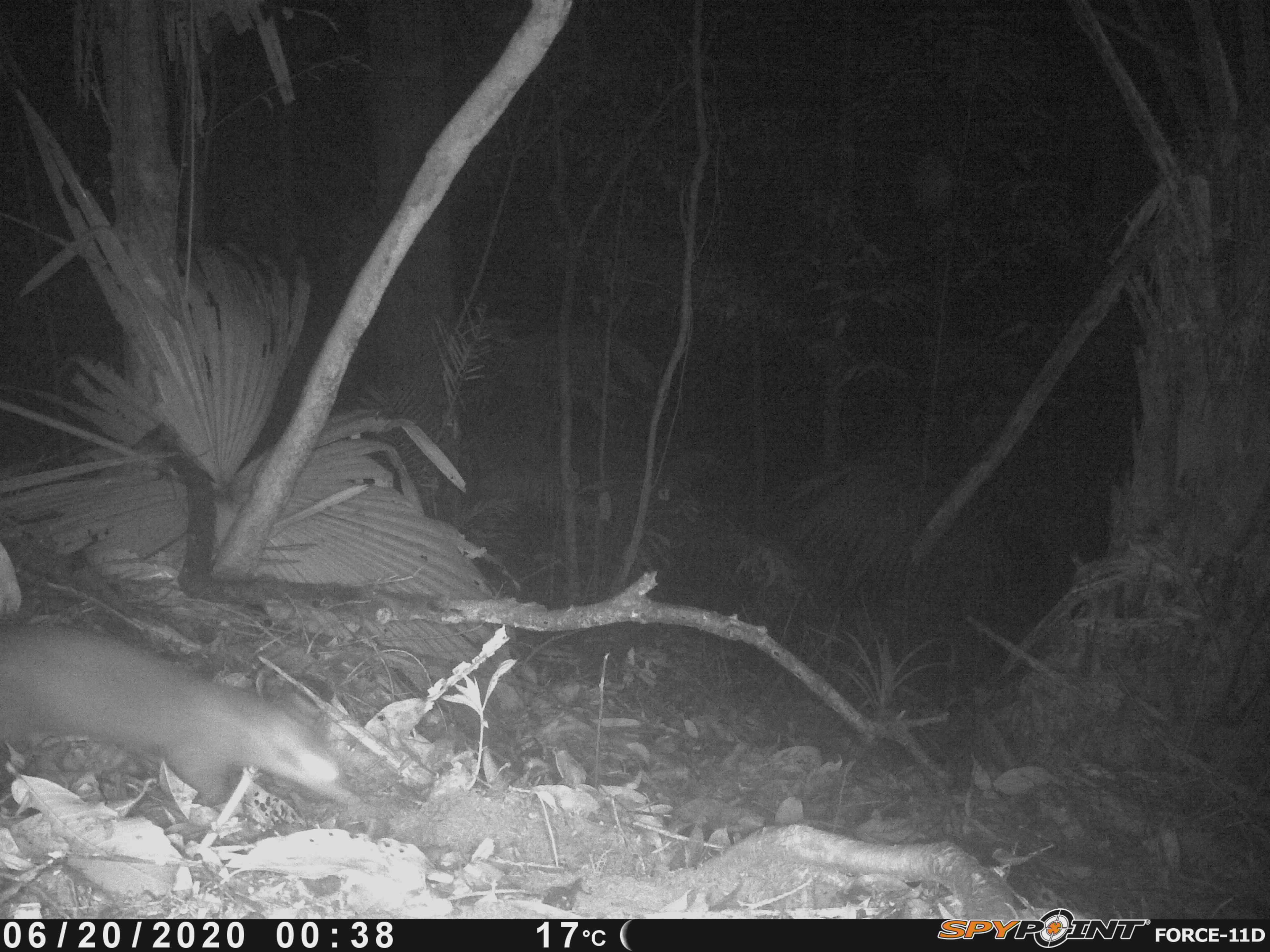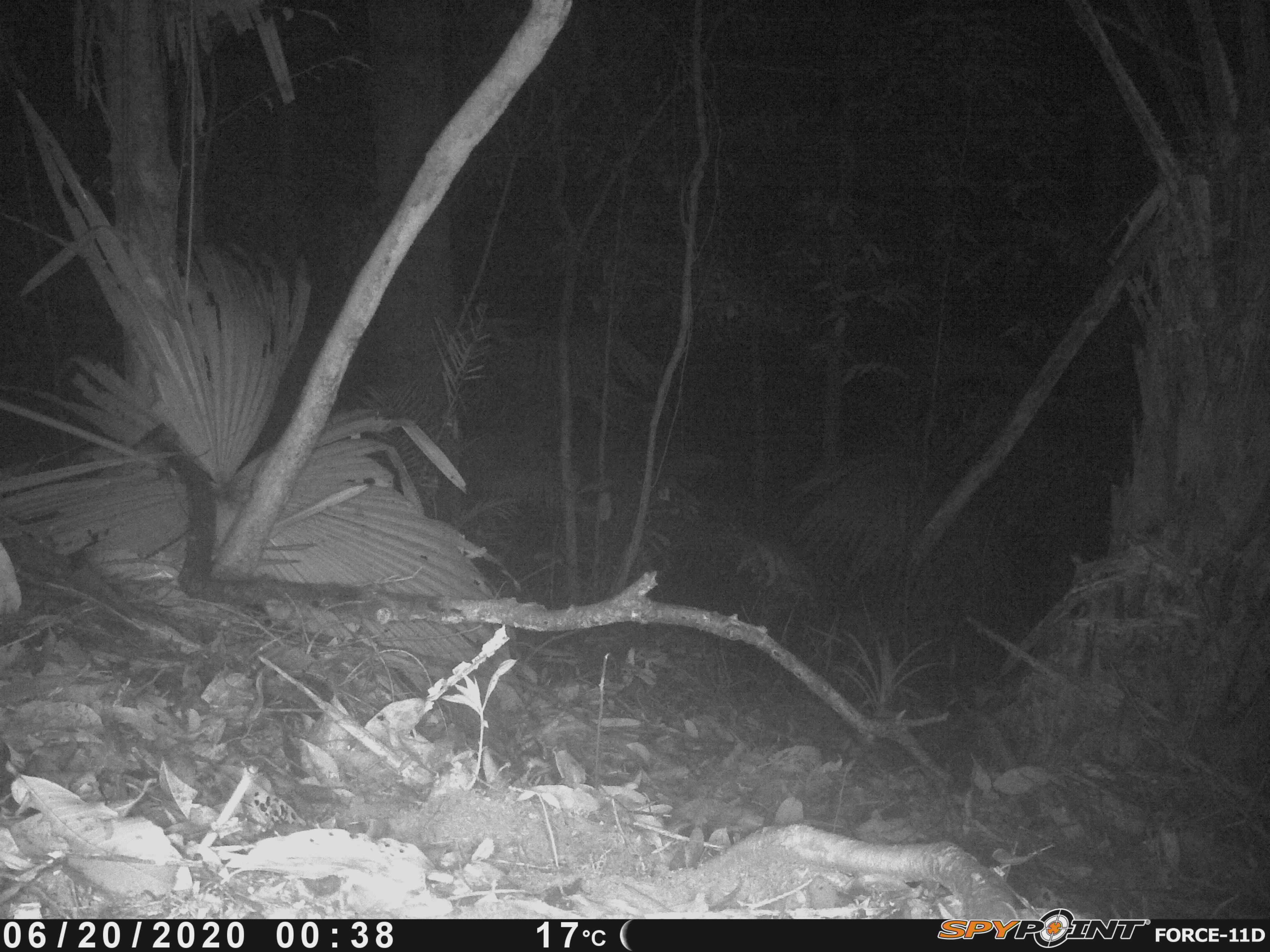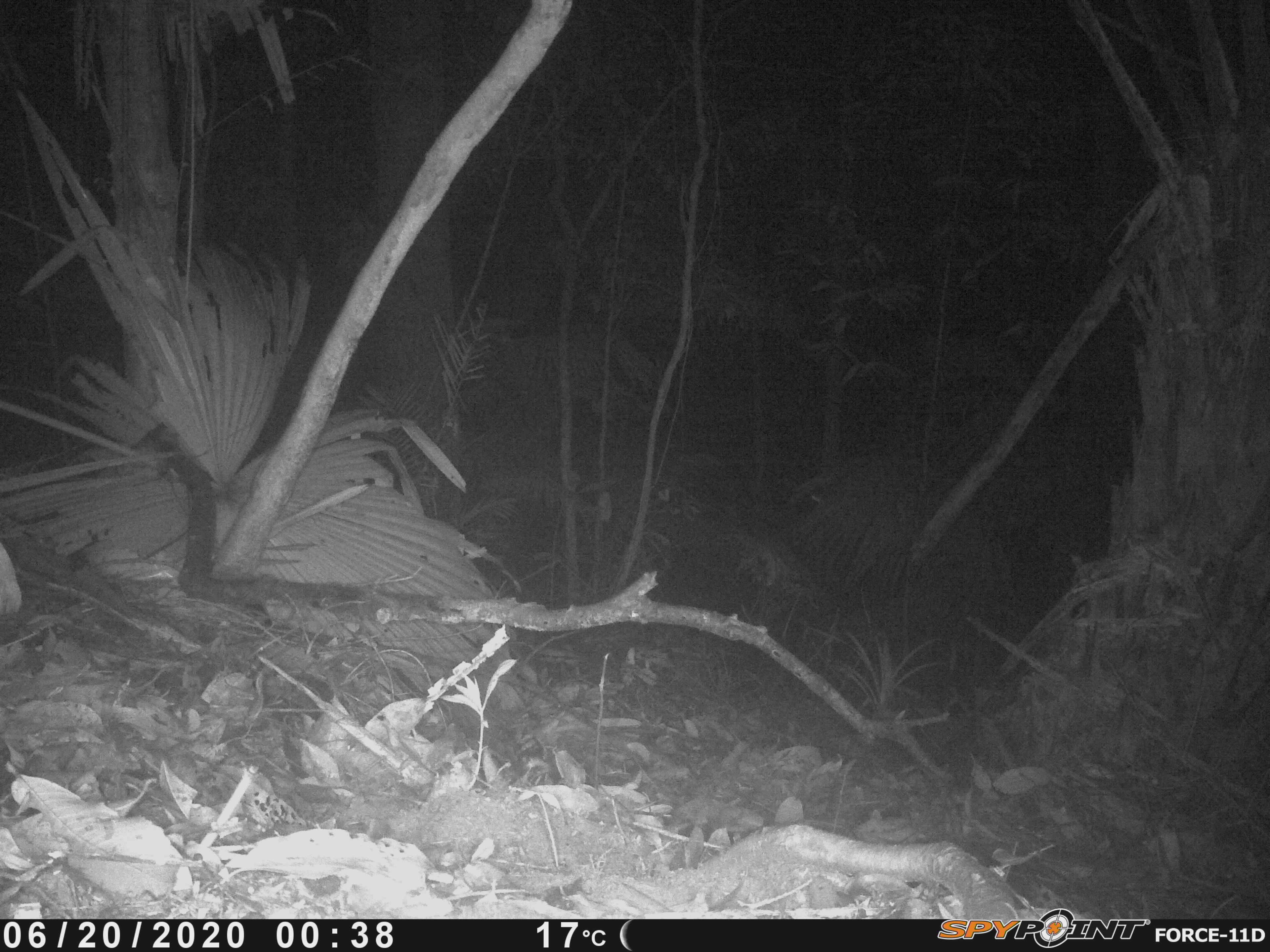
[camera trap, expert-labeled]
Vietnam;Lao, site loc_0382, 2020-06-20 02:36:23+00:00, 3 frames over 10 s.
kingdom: Animalia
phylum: Chordata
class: Mammalia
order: Carnivora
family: Mustelidae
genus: Melogale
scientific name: Melogale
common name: ferret badger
Ferret badger (Melogale). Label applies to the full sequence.